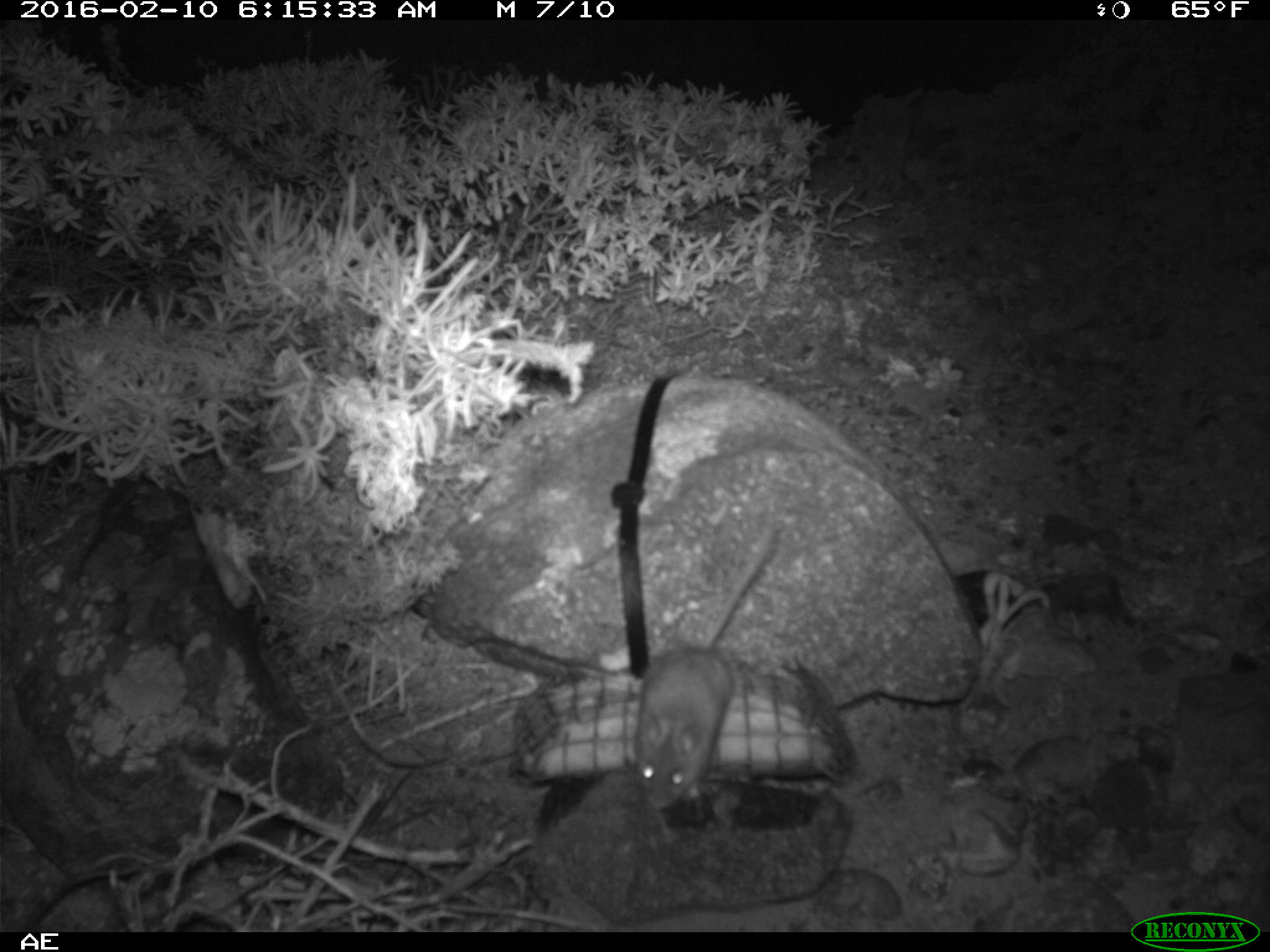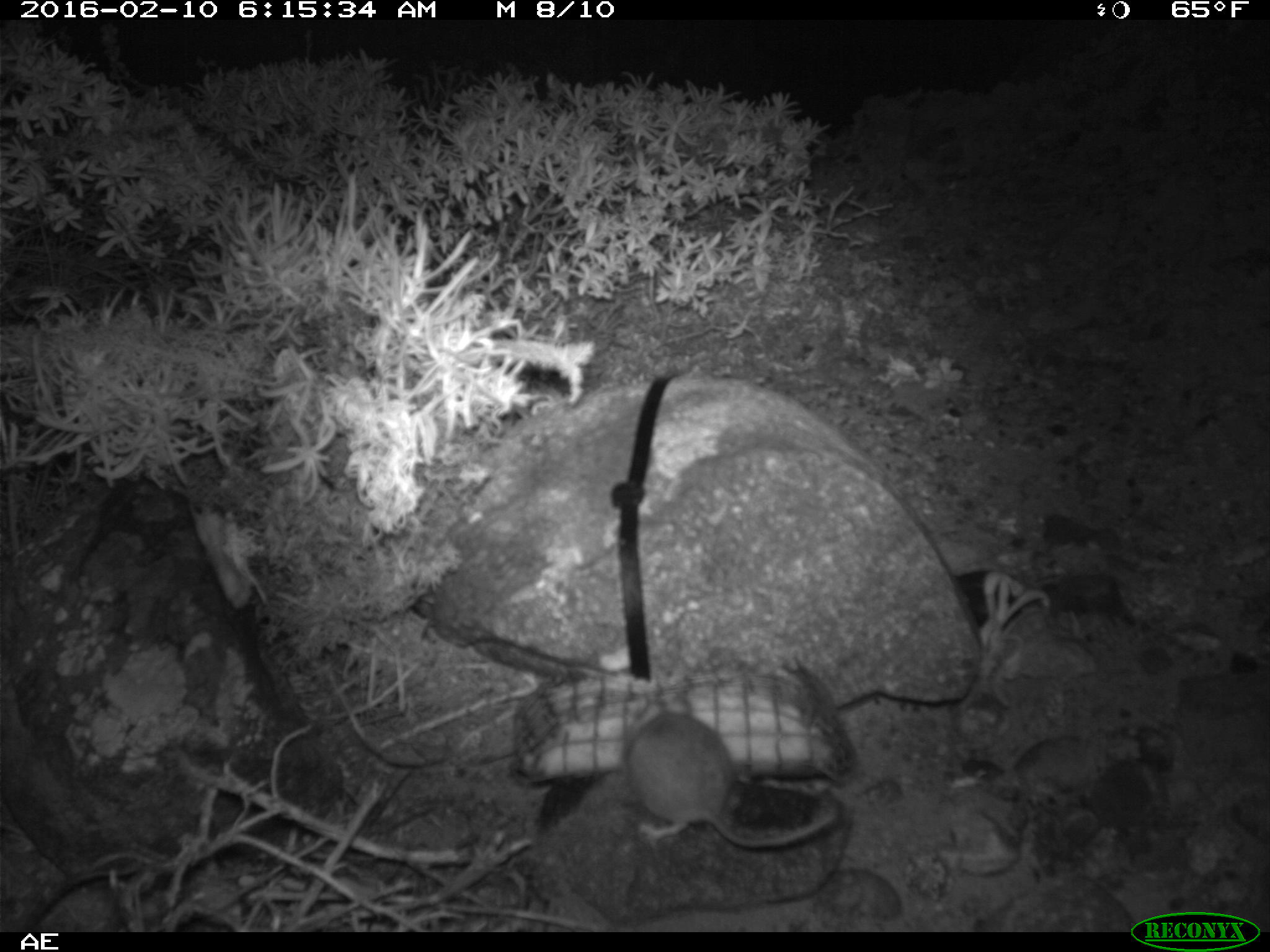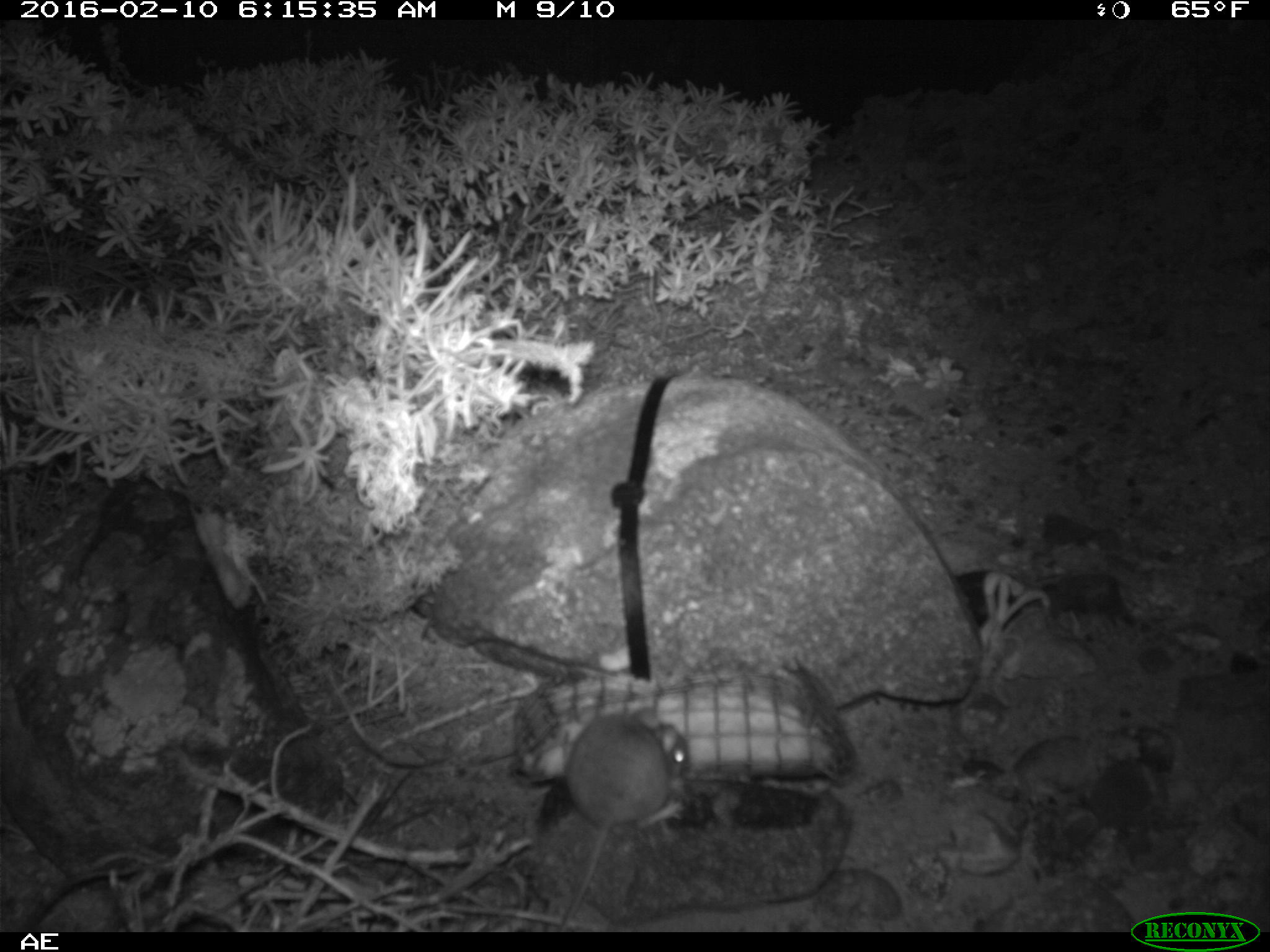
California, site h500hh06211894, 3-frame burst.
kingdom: Animalia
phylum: Chordata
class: Mammalia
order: Rodentia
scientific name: Rodentia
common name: rodent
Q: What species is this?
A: Rodent (Rodentia).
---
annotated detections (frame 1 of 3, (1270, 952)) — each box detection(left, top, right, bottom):
rodent: detection(632, 519, 779, 813)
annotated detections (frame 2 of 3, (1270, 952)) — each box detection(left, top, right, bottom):
rodent: detection(626, 710, 837, 851)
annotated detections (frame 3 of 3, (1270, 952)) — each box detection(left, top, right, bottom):
rodent: detection(557, 705, 690, 932)